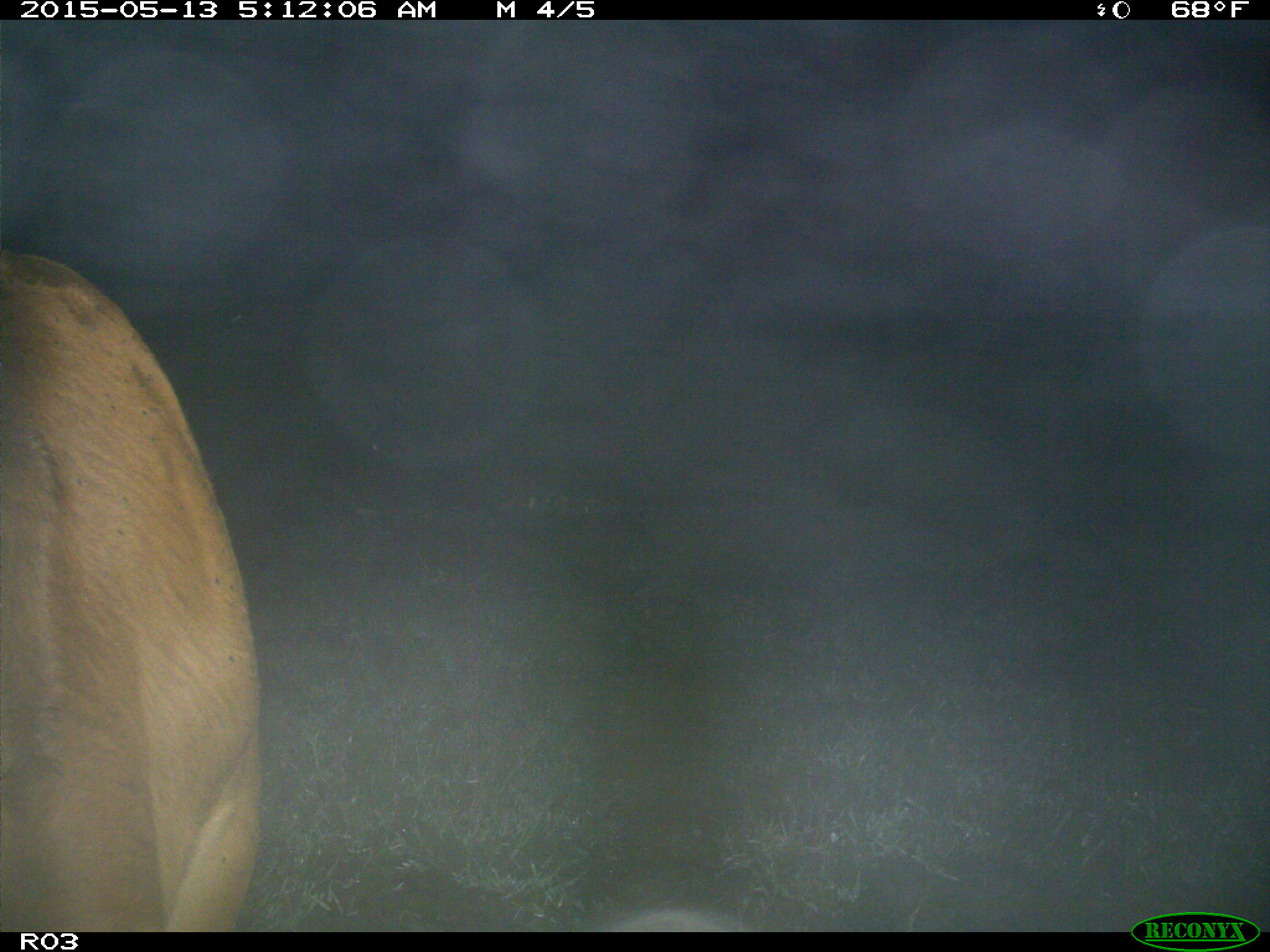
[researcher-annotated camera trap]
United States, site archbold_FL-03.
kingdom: Animalia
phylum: Chordata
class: Mammalia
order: Artiodactyla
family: Bovidae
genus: Bos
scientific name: Bos taurus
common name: domestic cow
Bos taurus (domestic cow).